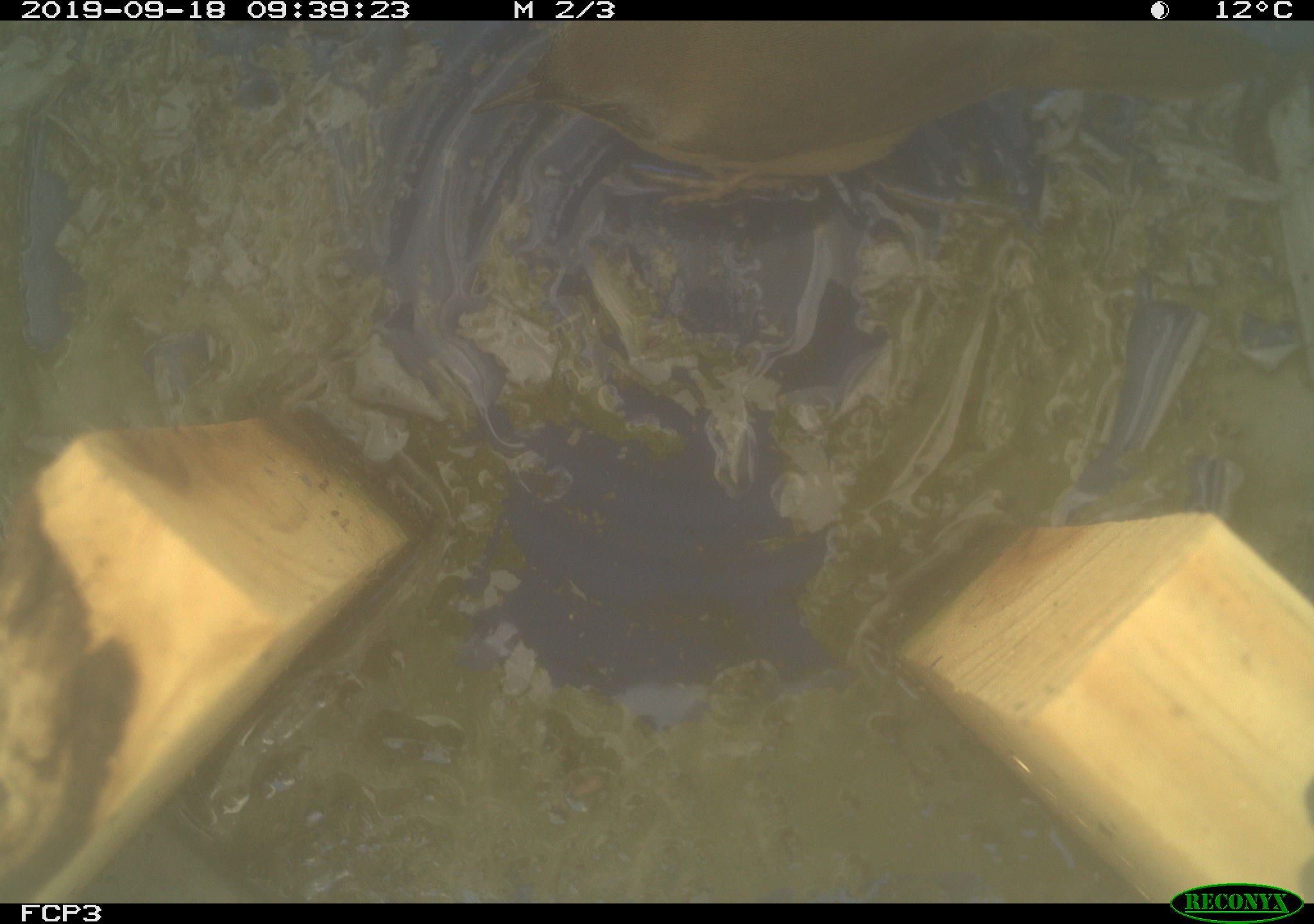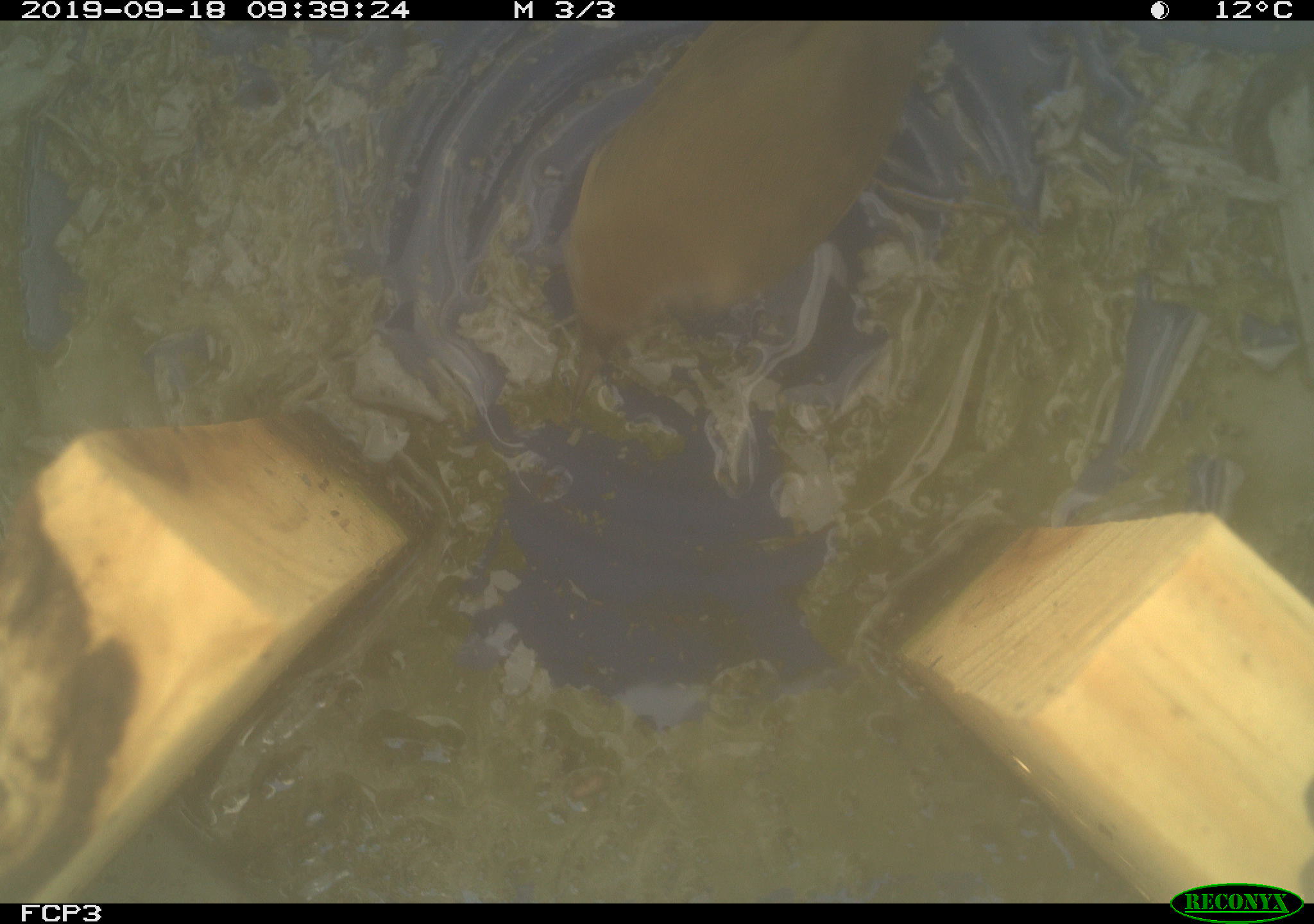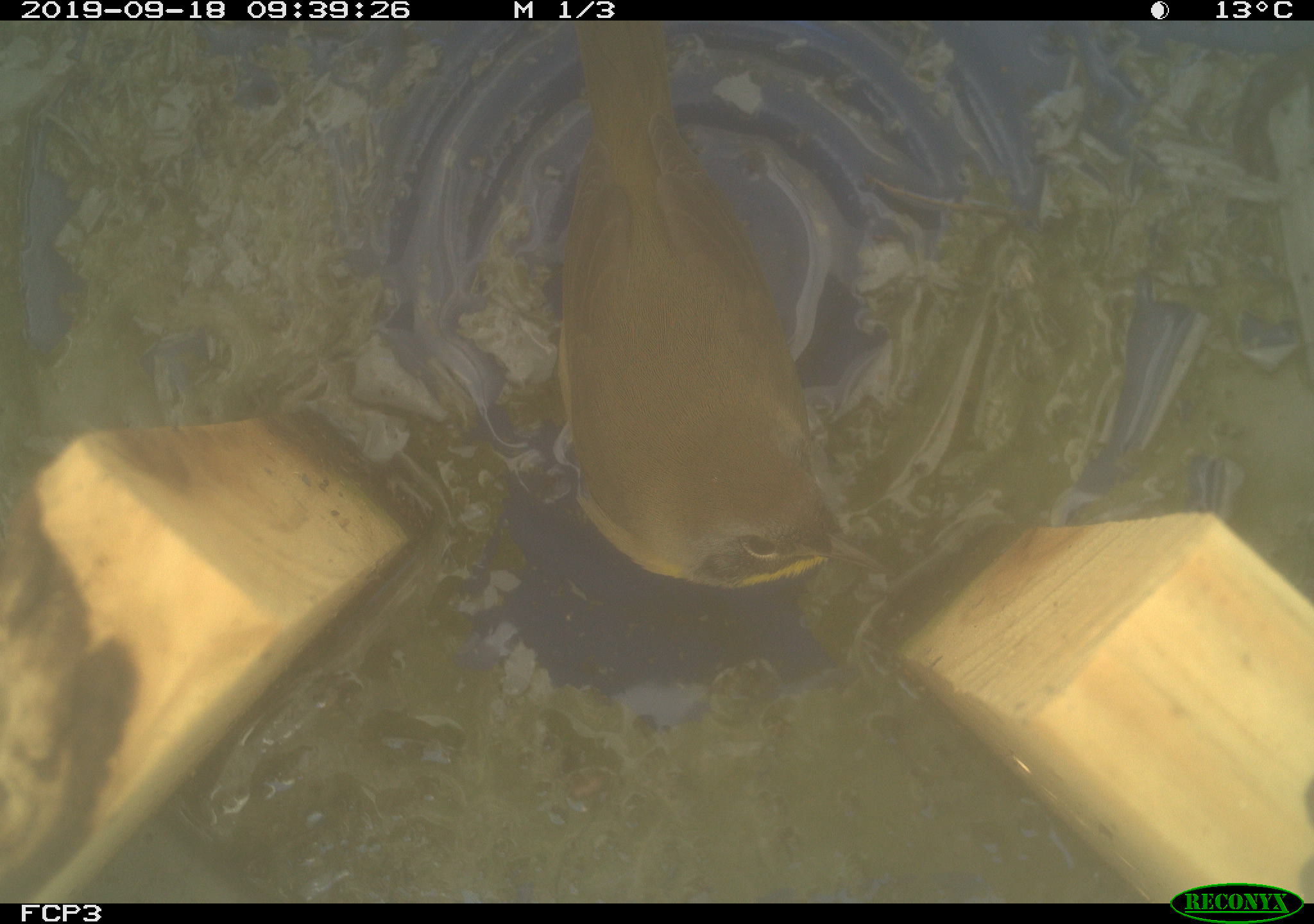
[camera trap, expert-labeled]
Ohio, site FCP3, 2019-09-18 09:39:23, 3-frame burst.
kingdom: Animalia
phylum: Chordata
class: Aves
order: Passeriformes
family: Parulidae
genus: Geothlypis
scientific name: Geothlypis trichas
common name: common yellowthroat